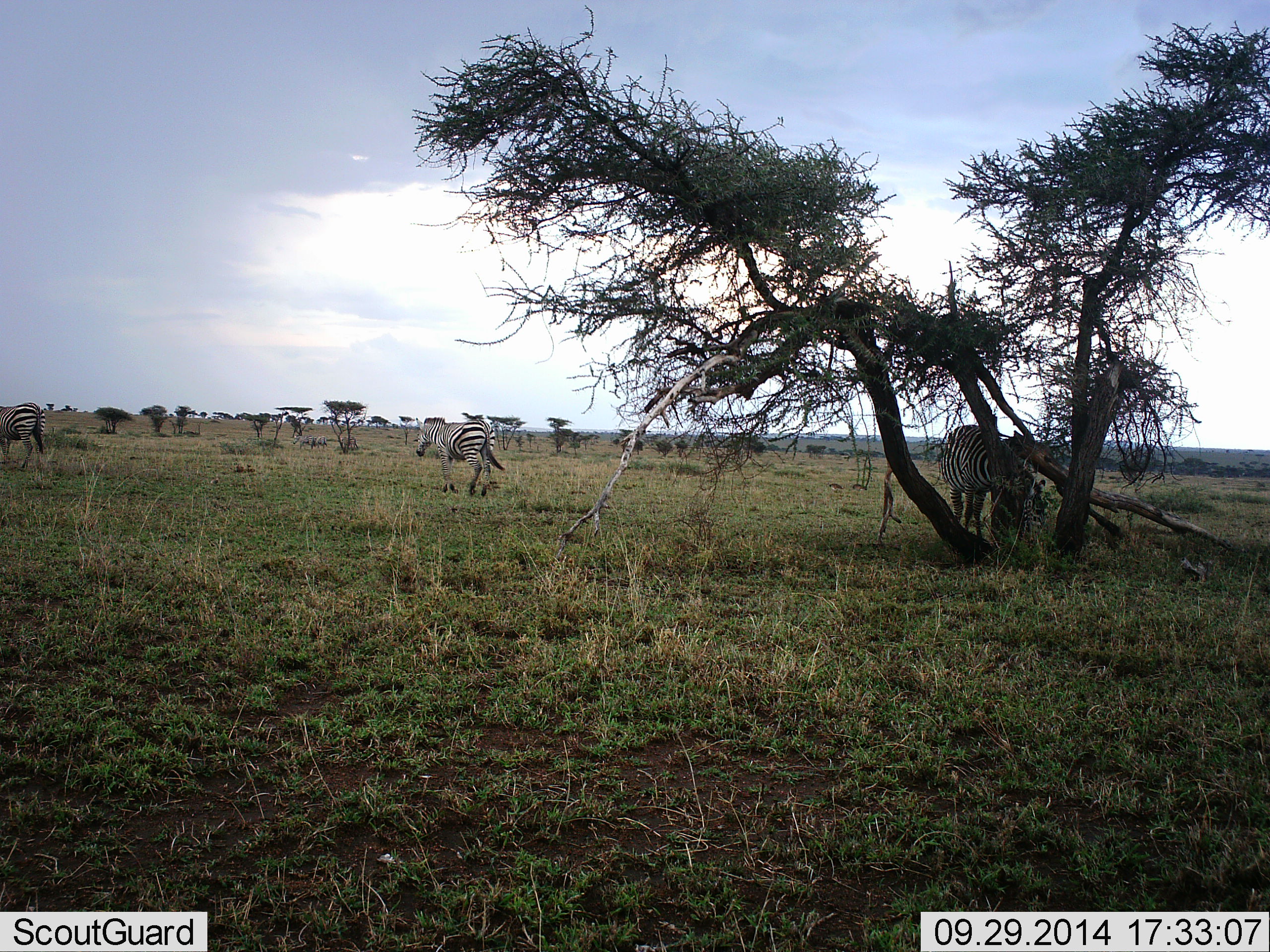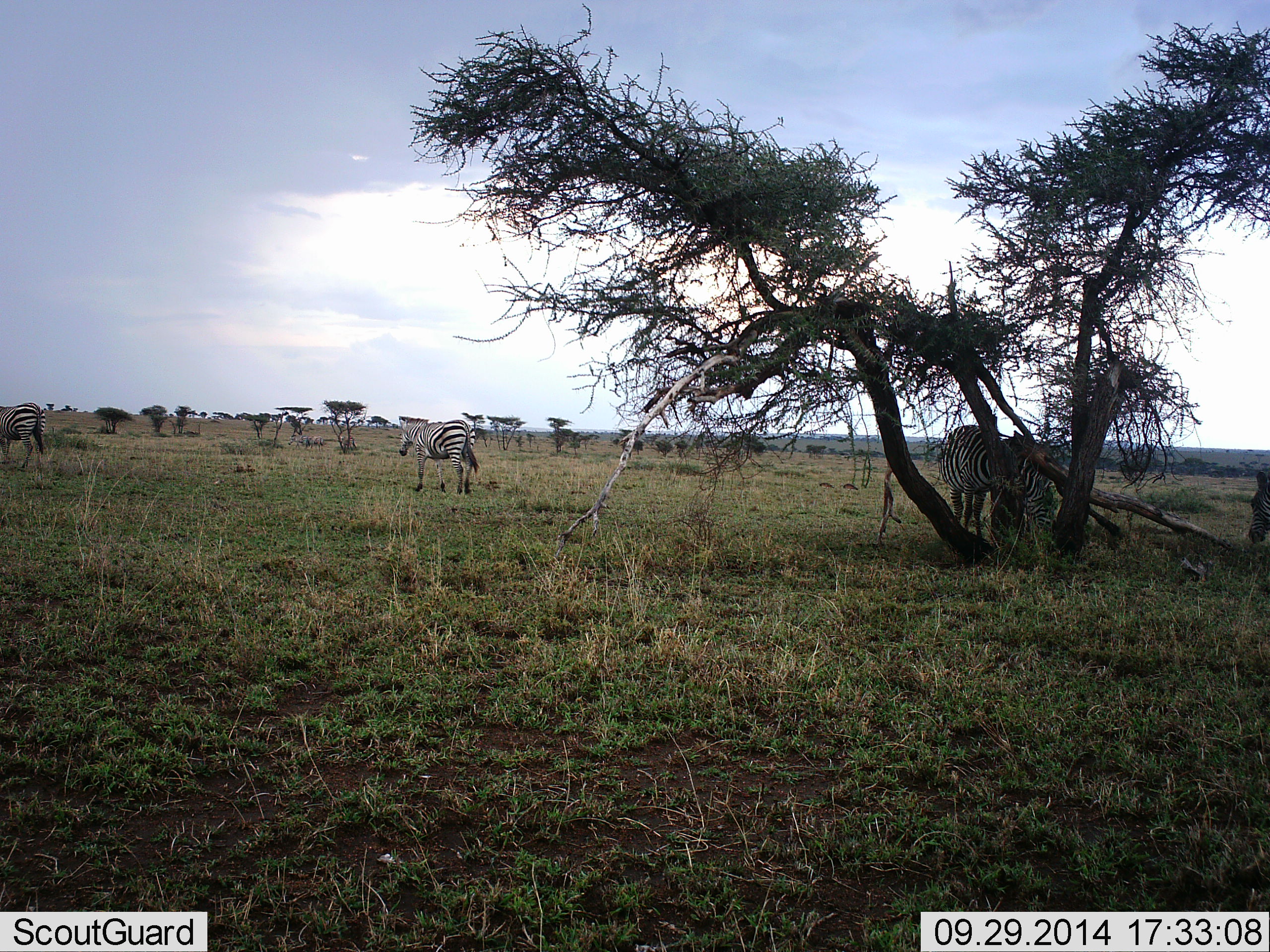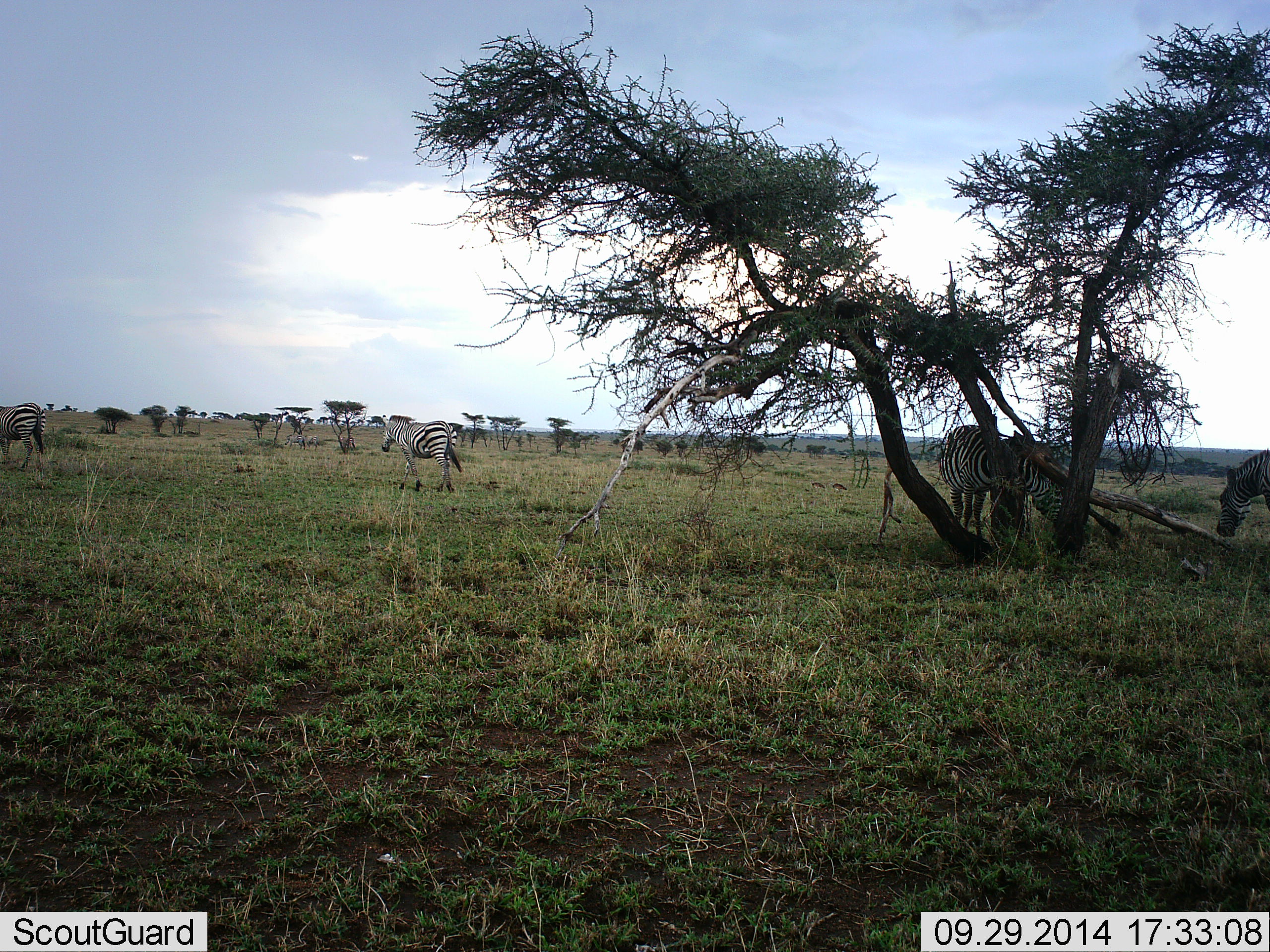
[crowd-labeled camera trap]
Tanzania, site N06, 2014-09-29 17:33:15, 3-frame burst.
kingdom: Animalia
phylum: Chordata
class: Mammalia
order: Perissodactyla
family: Equidae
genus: Equus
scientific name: Equus quagga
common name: plains zebra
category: zebra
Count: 5.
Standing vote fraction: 46%.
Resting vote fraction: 0%.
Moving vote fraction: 85%.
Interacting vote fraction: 0%.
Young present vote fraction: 8%.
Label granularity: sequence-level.